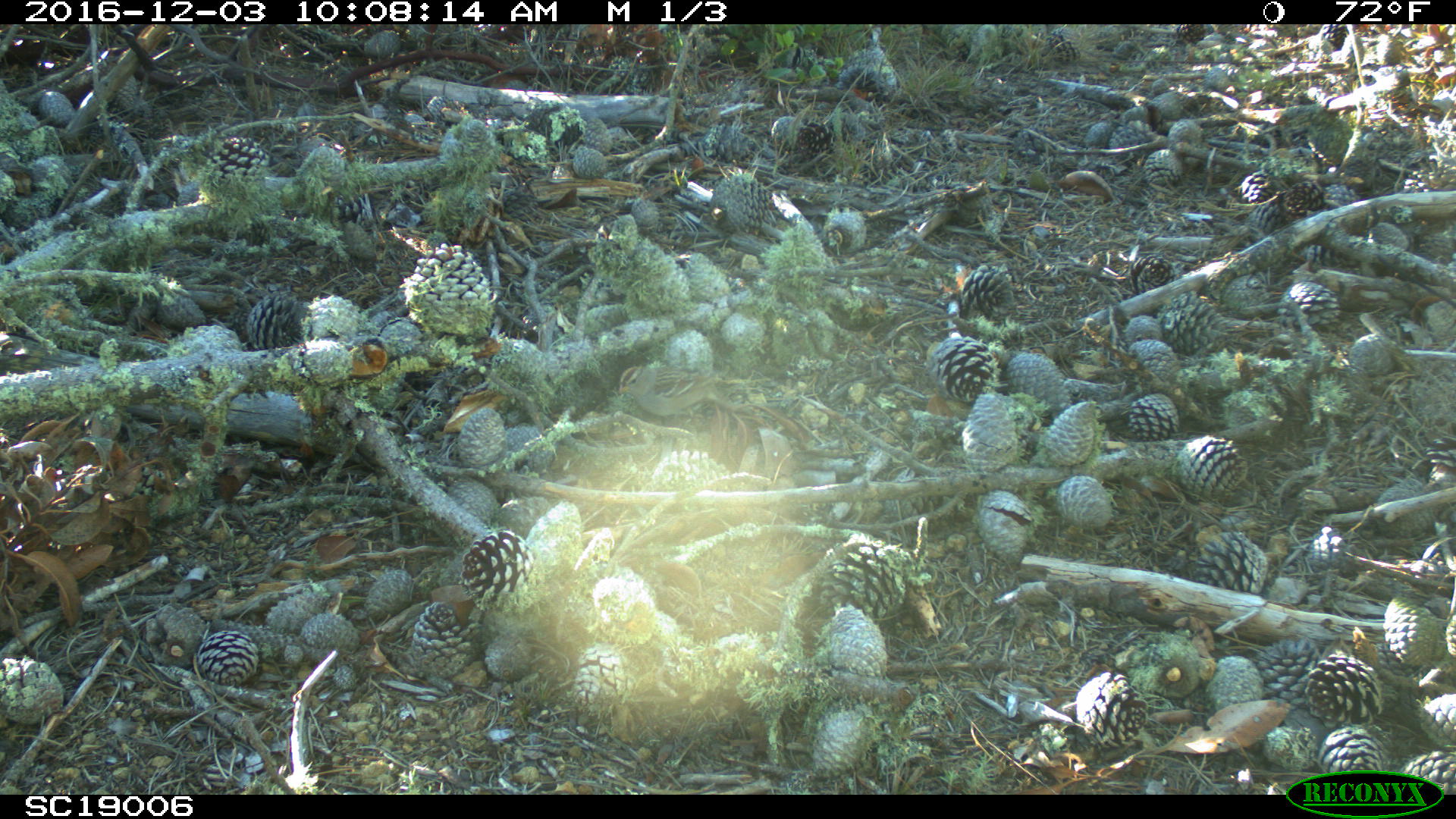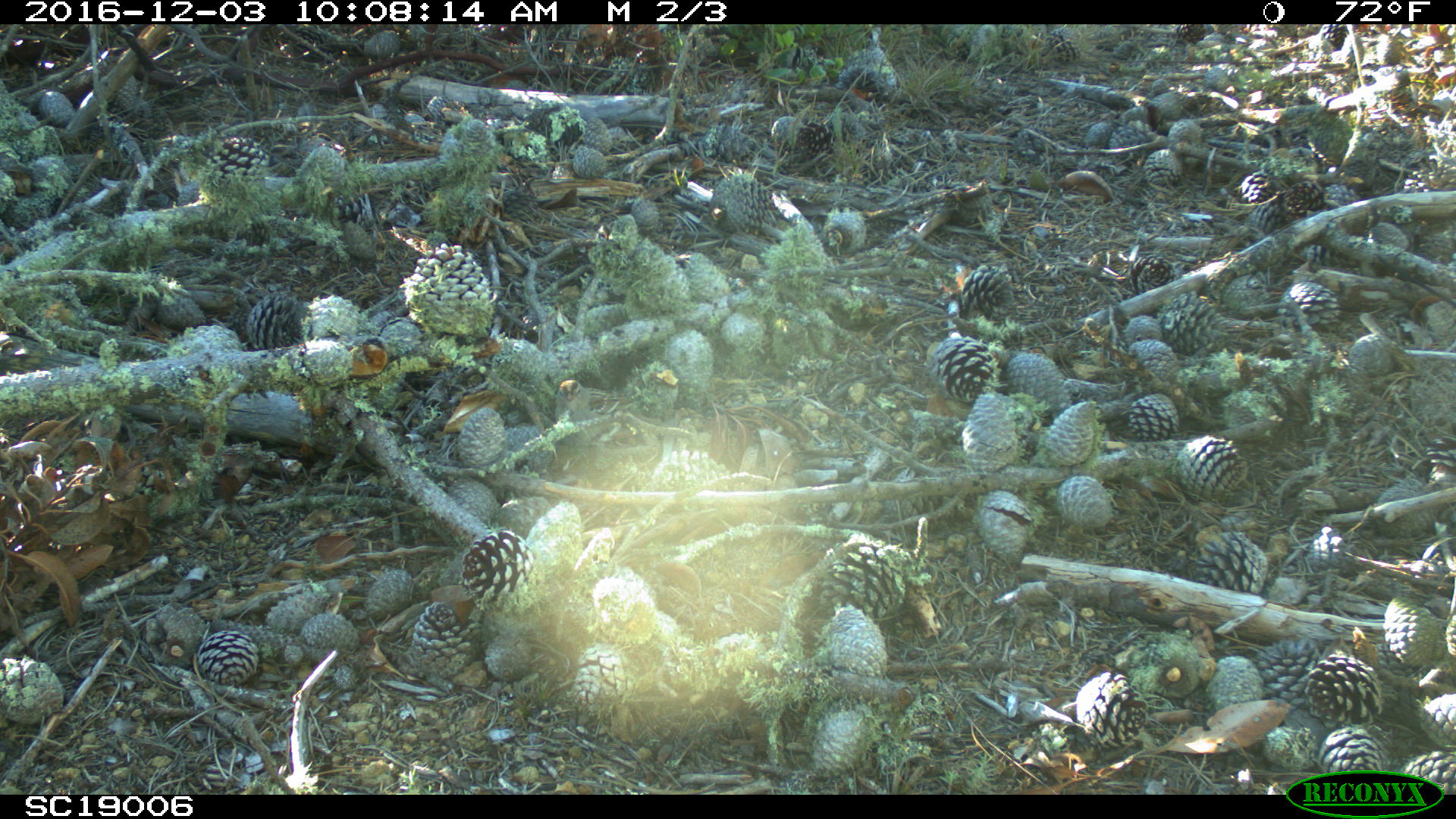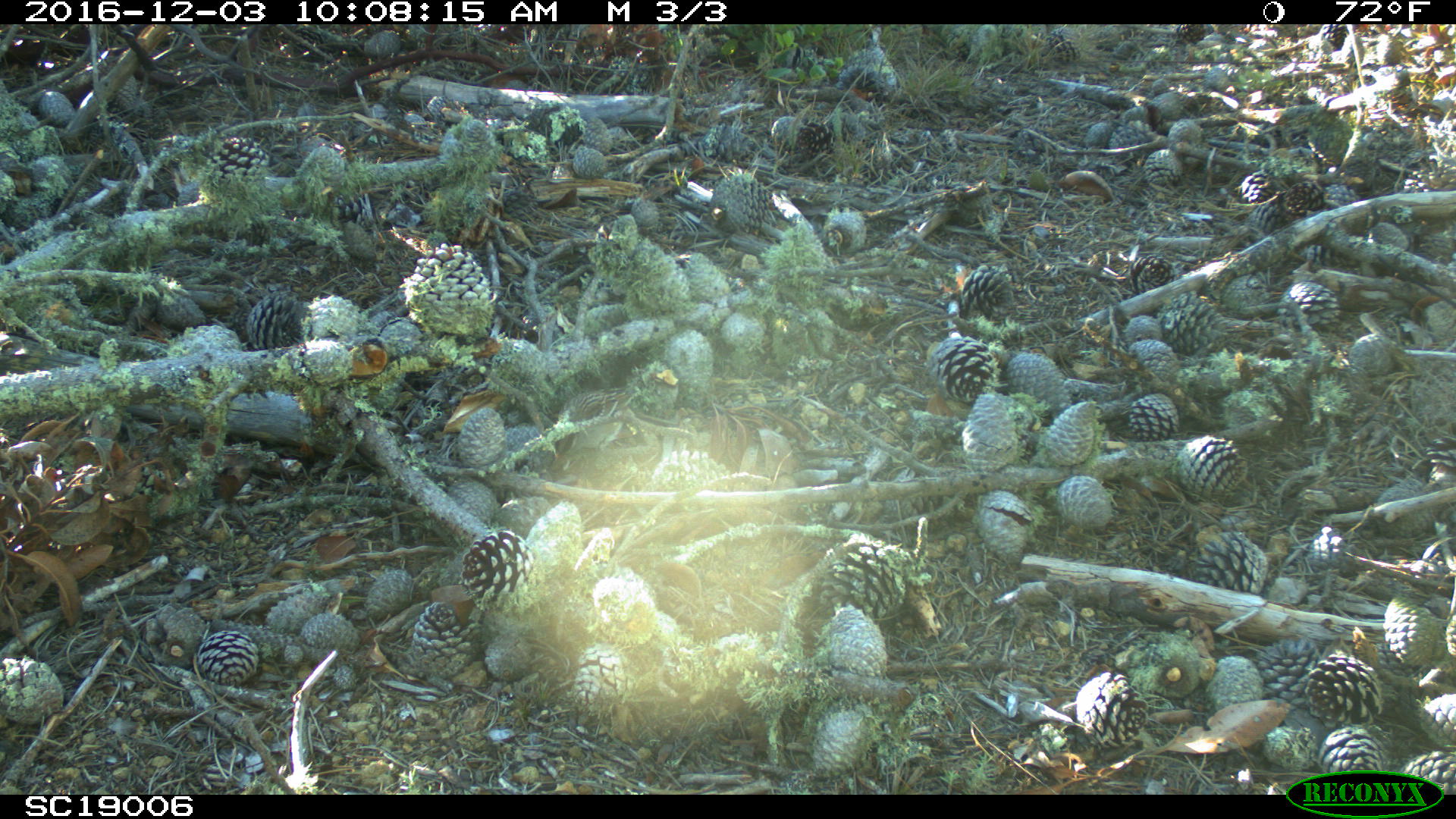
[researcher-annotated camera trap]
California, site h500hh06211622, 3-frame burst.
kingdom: Animalia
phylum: Chordata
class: Aves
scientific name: Aves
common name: bird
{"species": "bird (Aves)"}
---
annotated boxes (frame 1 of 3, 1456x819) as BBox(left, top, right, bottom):
bird: BBox(616, 364, 721, 428)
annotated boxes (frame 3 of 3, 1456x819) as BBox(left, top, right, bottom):
bird: BBox(559, 388, 641, 422)